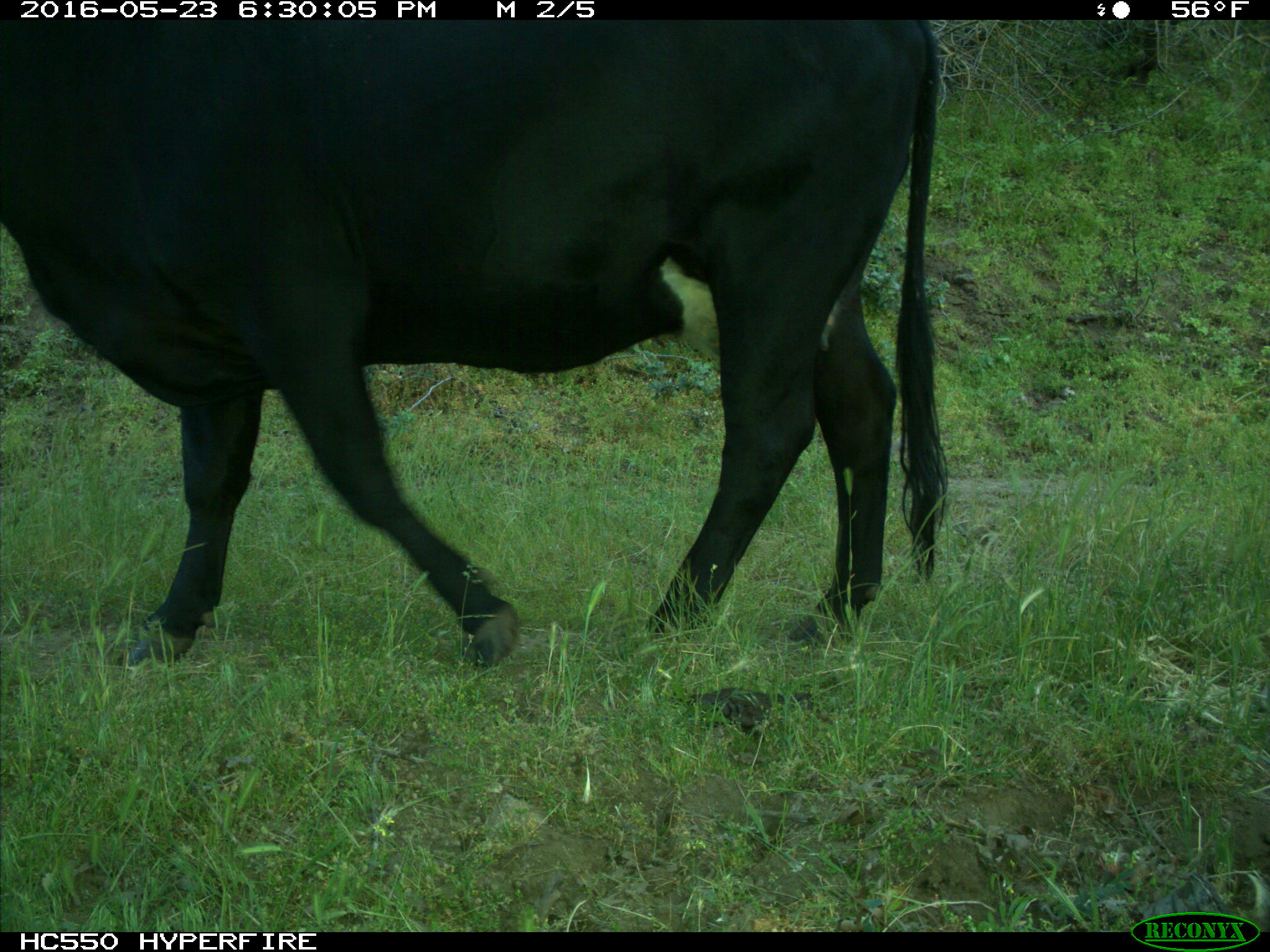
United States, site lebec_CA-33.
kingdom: Animalia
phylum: Chordata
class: Mammalia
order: Artiodactyla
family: Bovidae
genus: Bos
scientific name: Bos taurus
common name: domestic cow